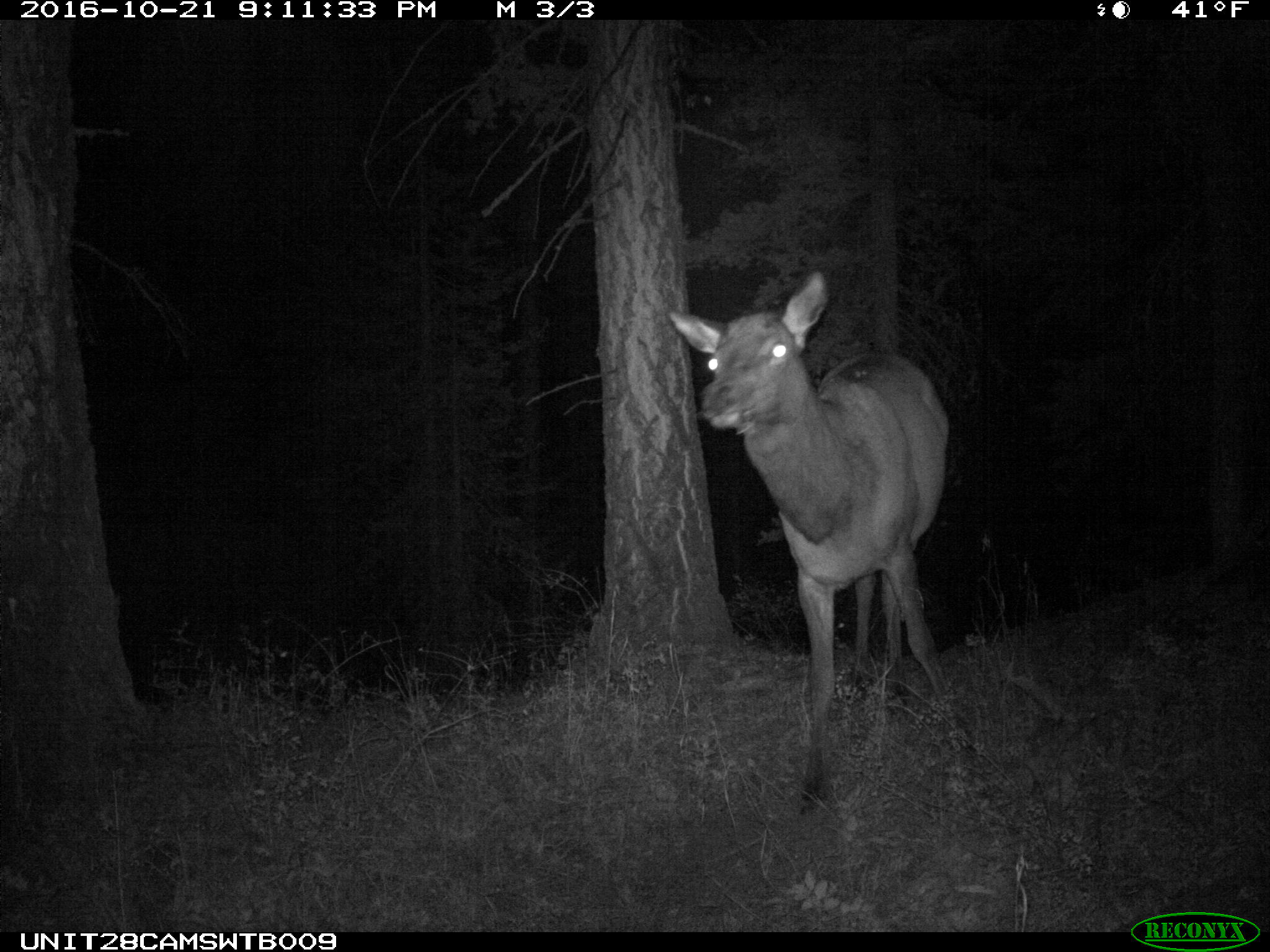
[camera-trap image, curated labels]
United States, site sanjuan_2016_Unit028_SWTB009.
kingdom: Animalia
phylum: Chordata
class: Mammalia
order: Artiodactyla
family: Cervidae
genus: Cervus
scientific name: Cervus elaphus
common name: red deer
Cervus elaphus (red deer).